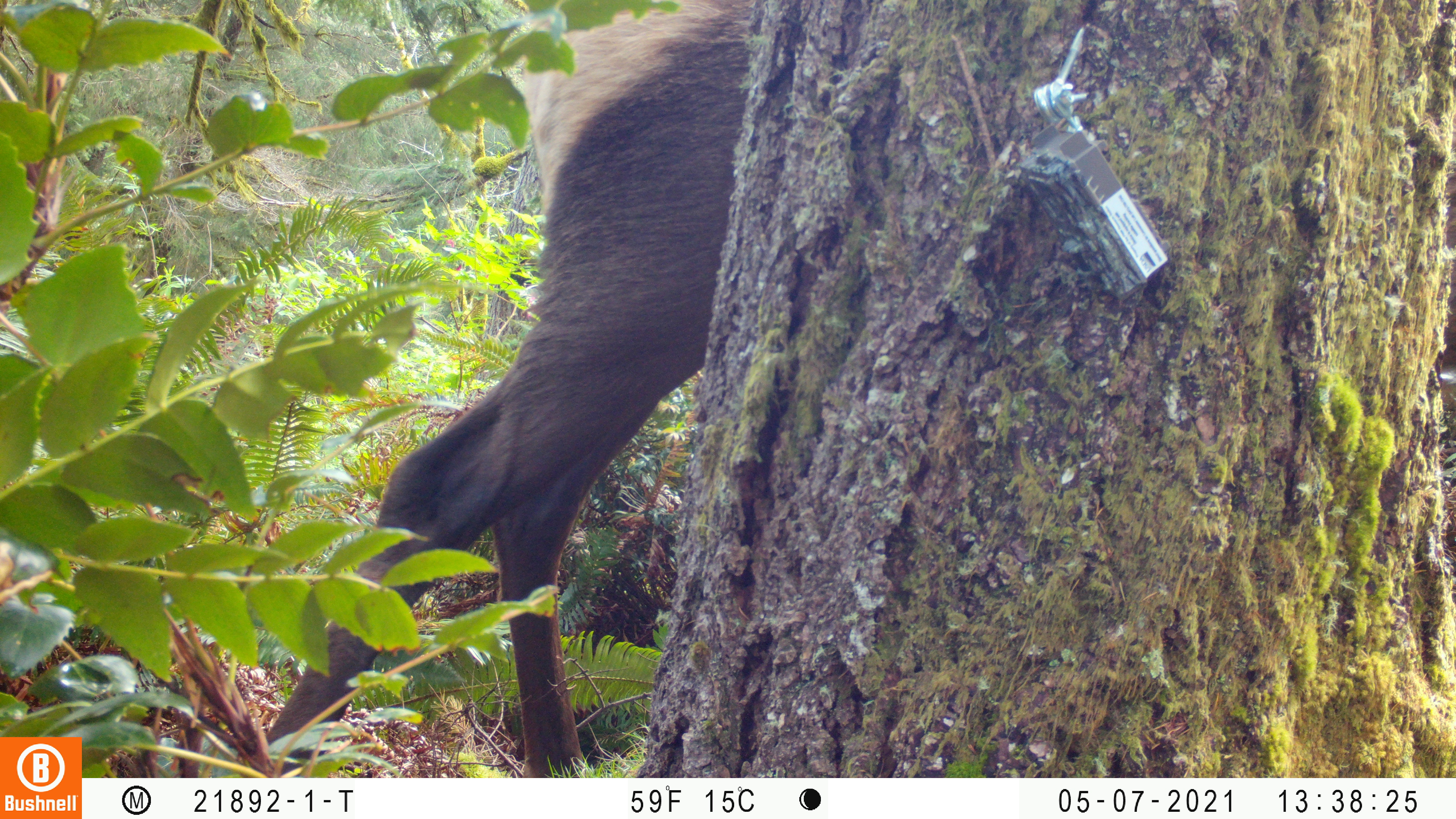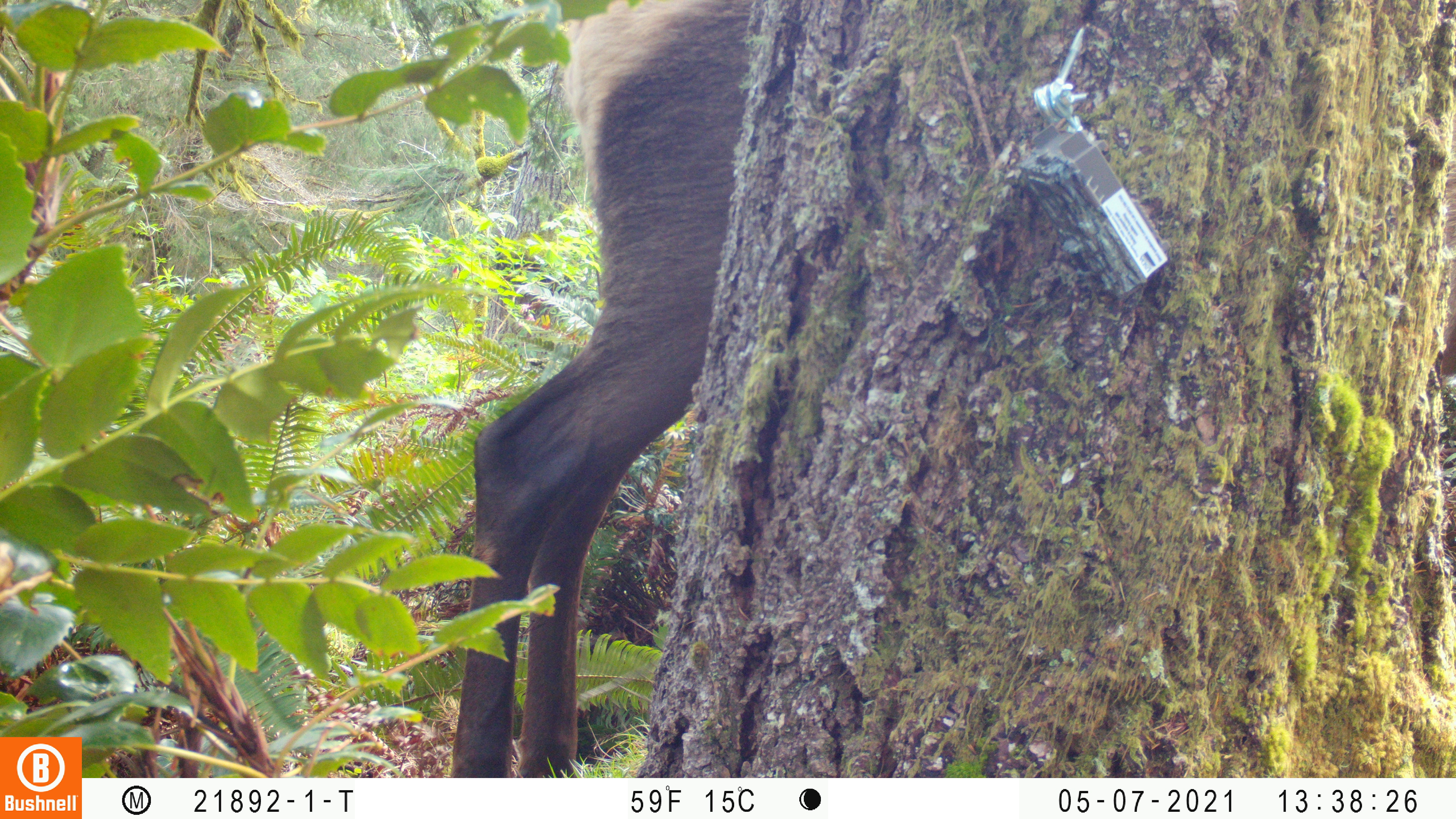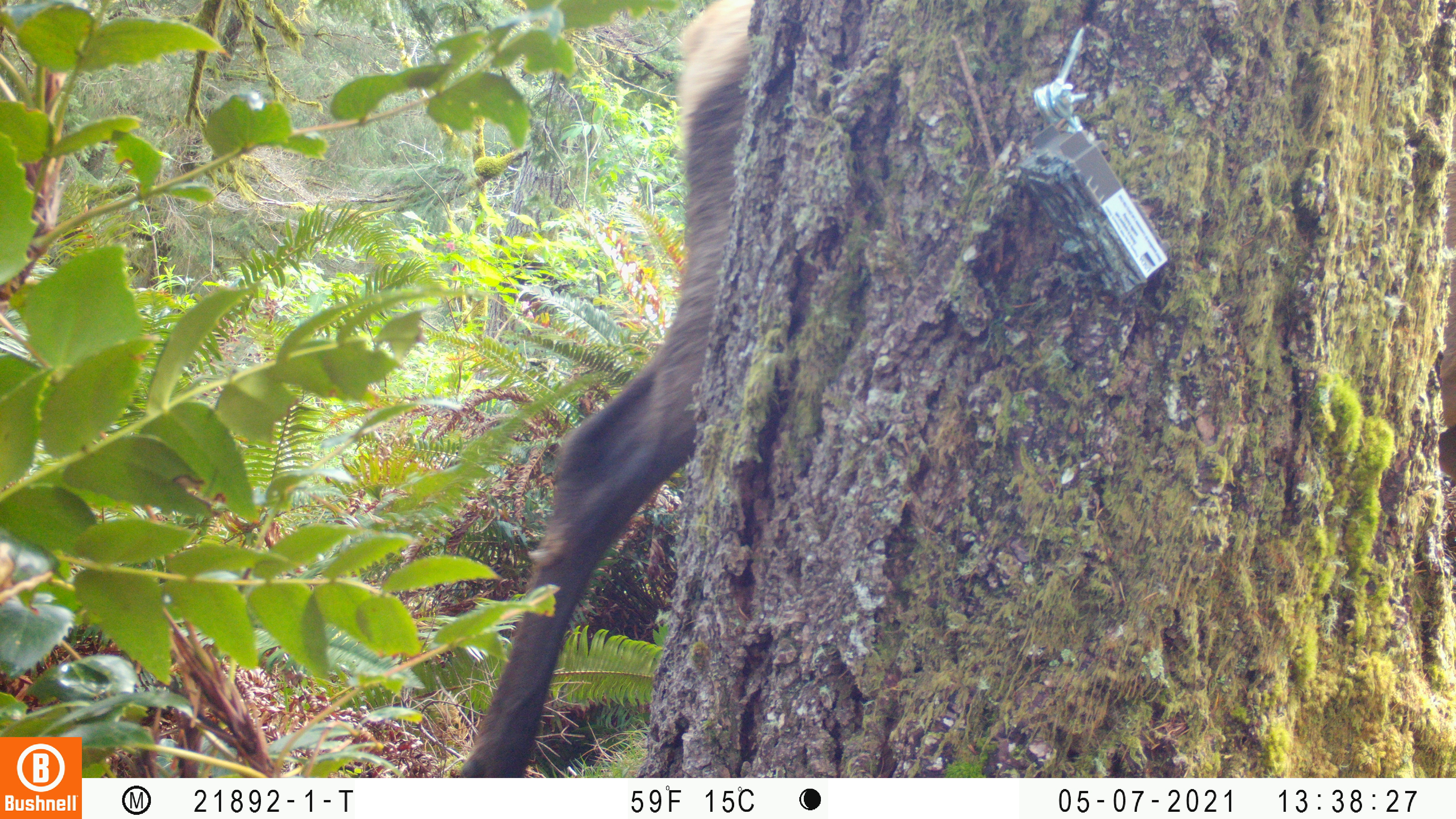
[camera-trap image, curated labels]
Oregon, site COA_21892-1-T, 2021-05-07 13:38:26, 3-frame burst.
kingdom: Animalia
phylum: Chordata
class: Mammalia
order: Artiodactyla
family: Cervidae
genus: Cervus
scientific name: Cervus canadensis roosevelti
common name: roosevelt elk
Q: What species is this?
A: Roosevelt elk (Cervus canadensis roosevelti).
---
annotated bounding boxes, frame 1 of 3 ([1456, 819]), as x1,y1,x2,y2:
roosevelt elk: 223,0,764,777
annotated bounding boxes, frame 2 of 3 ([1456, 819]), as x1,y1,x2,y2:
roosevelt elk: 432,0,764,777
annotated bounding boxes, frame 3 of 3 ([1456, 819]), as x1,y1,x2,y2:
roosevelt elk: 445,0,772,776